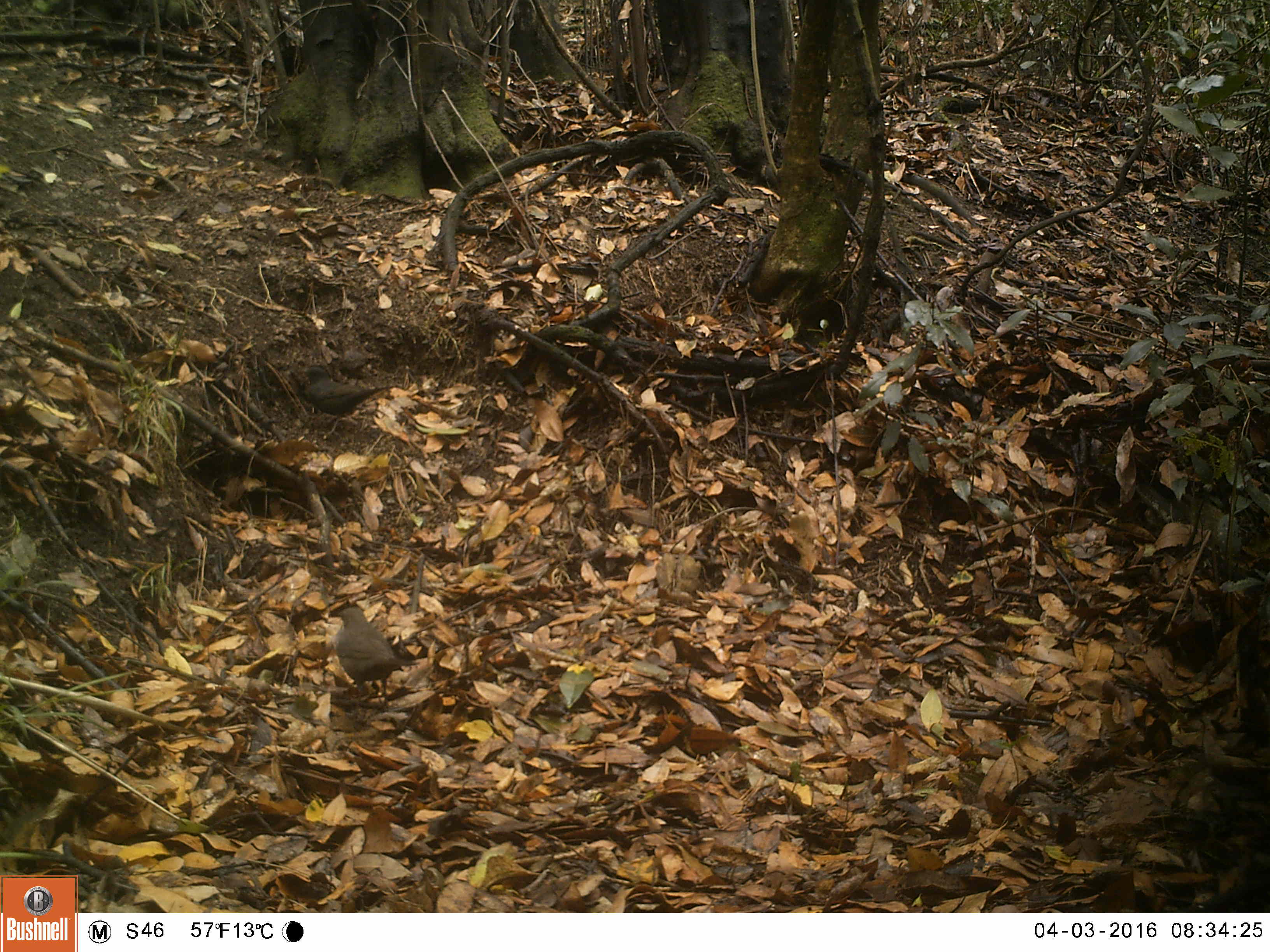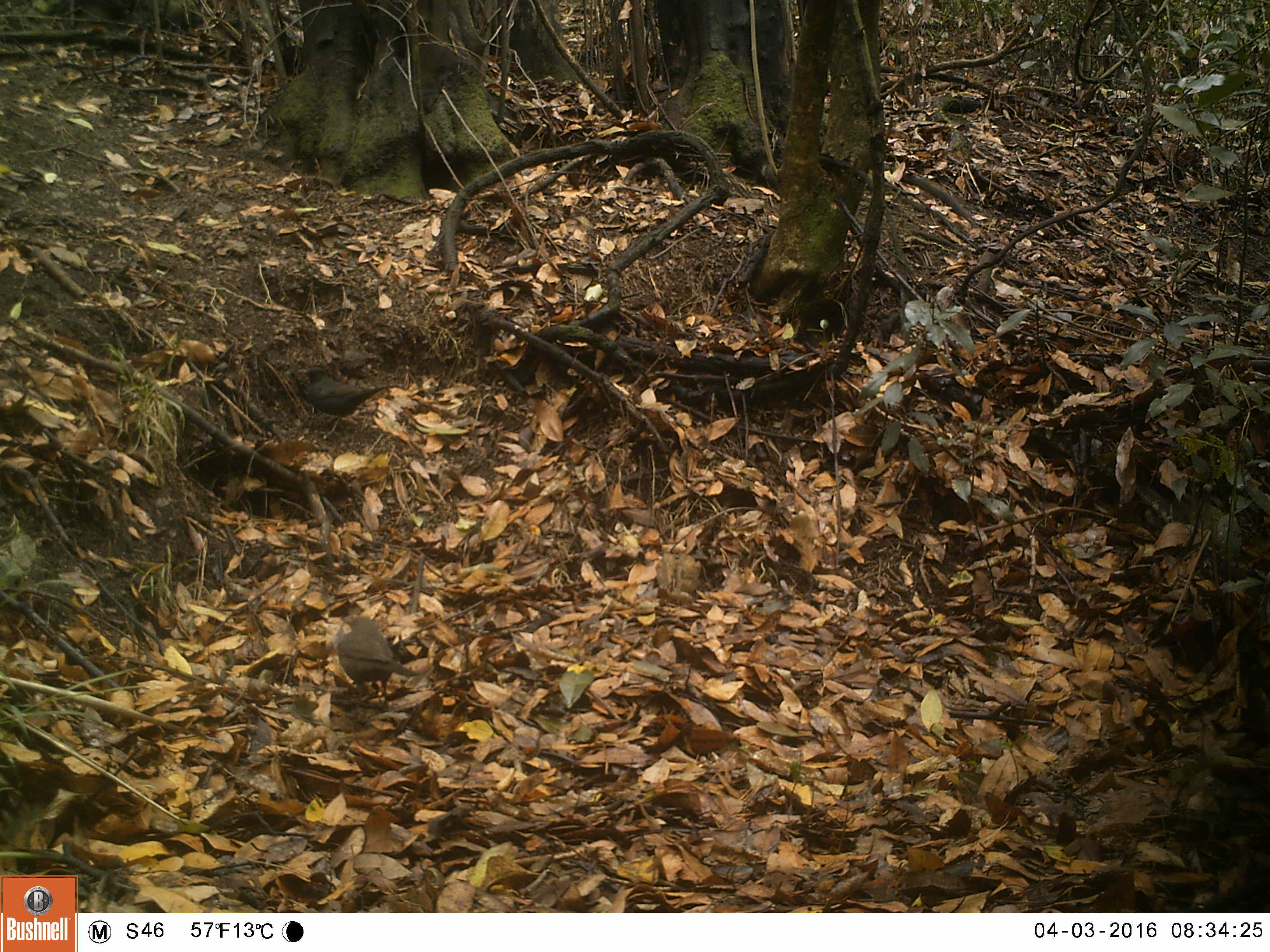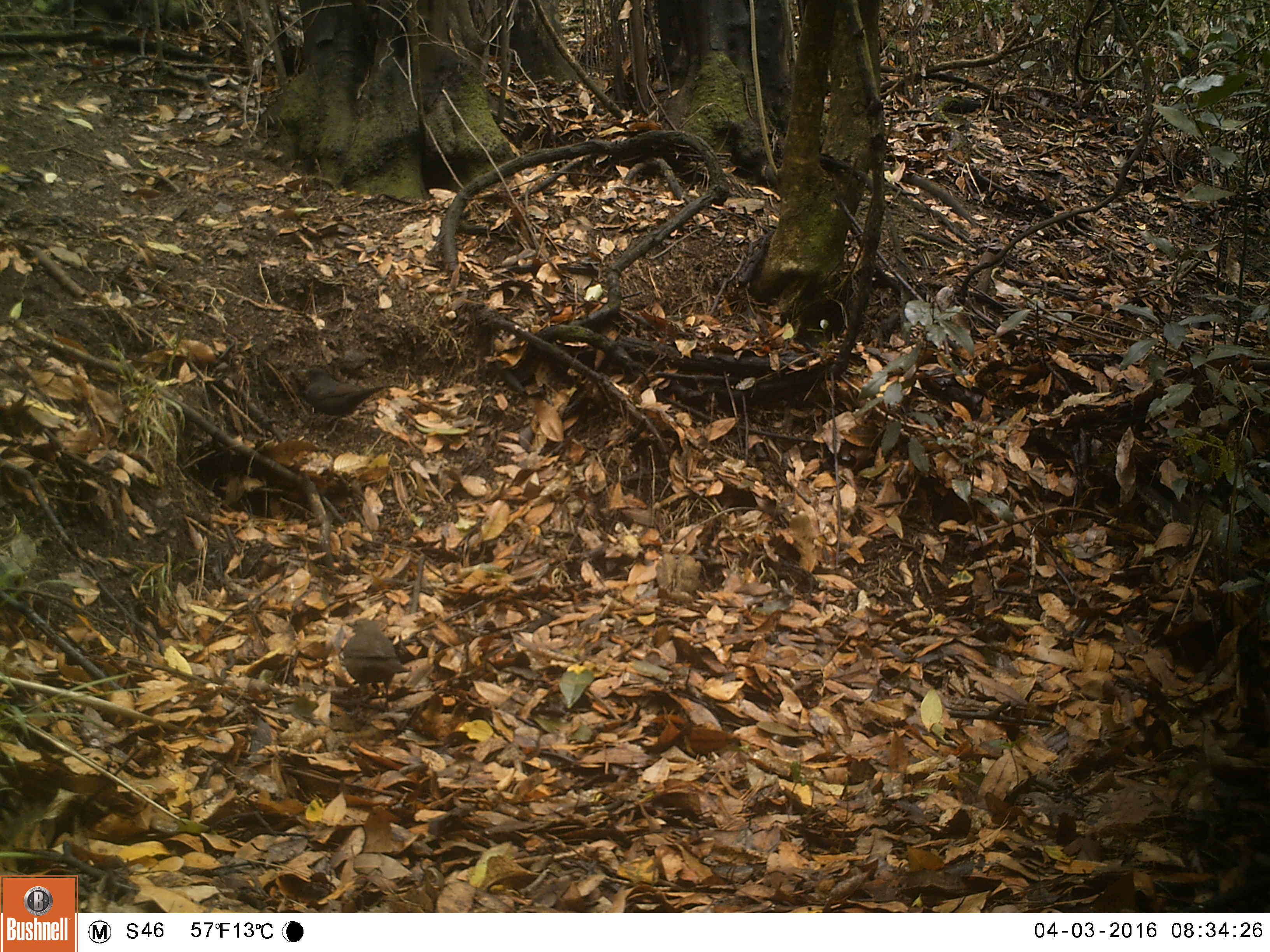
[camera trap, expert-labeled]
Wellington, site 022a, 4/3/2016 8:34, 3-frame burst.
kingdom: Animalia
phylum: Chordata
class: Aves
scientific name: Aves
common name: bird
Bird (Aves).